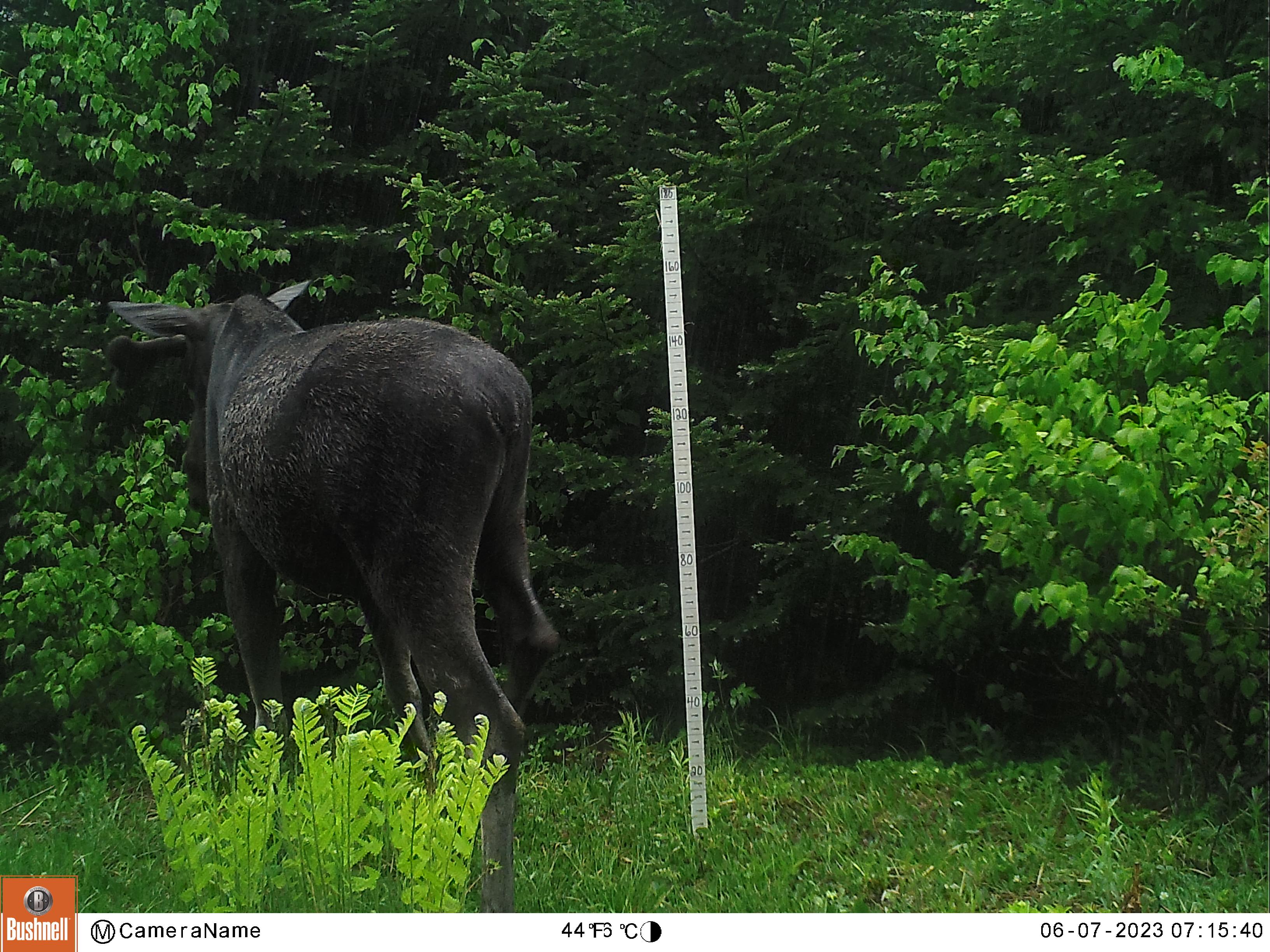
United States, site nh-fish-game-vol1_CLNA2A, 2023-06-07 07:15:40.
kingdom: Animalia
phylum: Chordata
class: Mammalia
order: Artiodactyla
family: Cervidae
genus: Alces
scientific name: Alces alces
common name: moose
Moose (Alces alces).